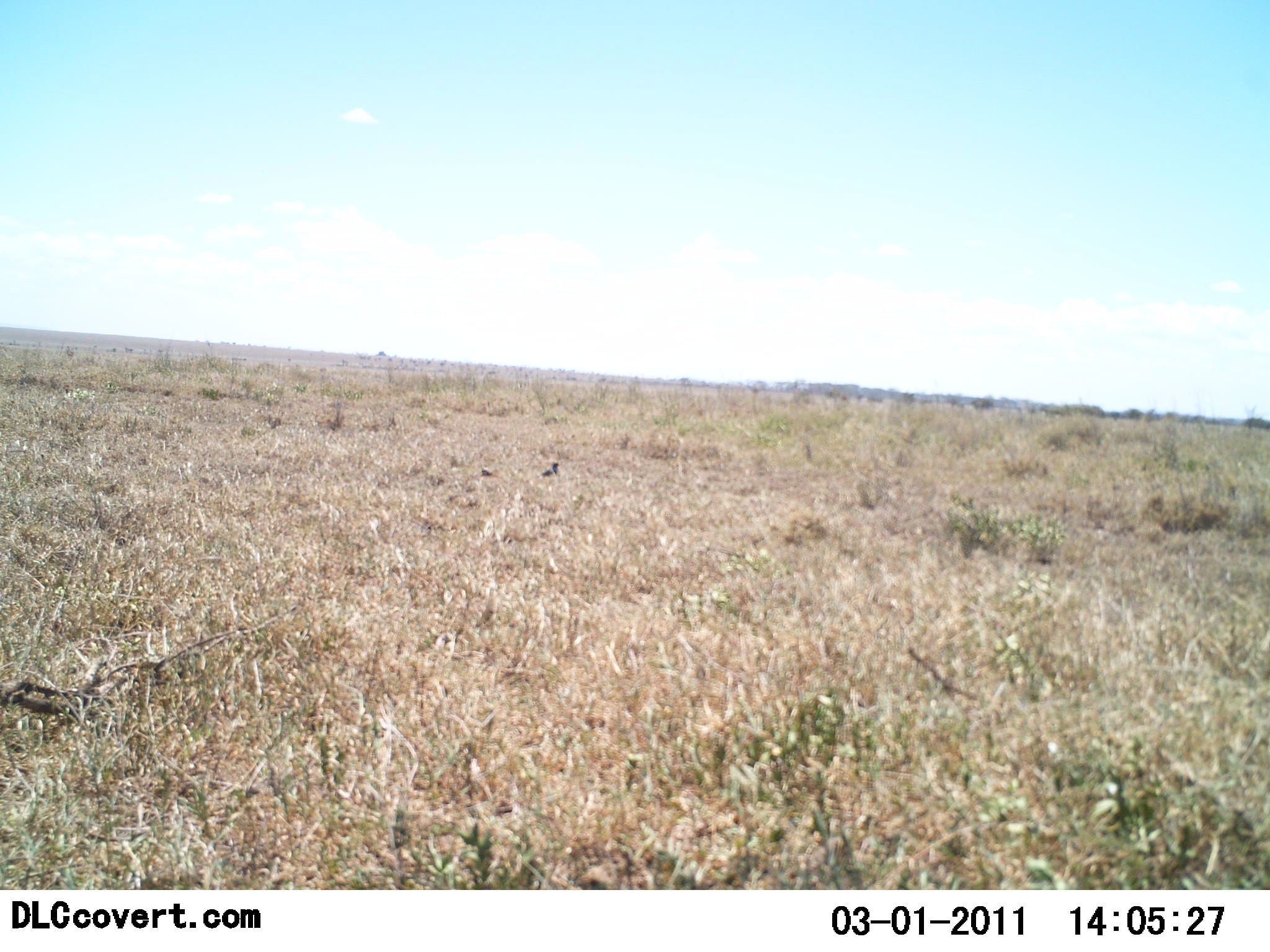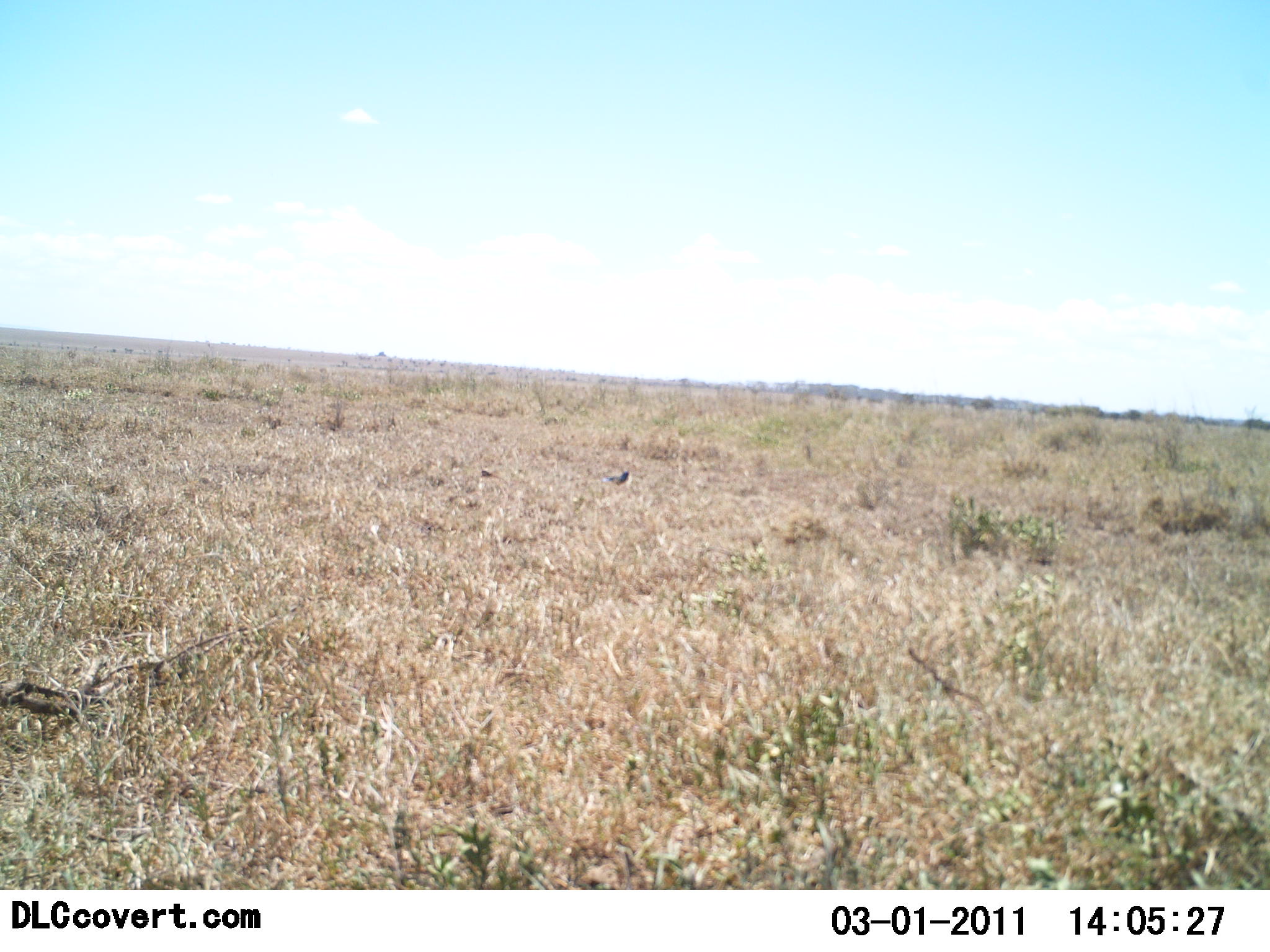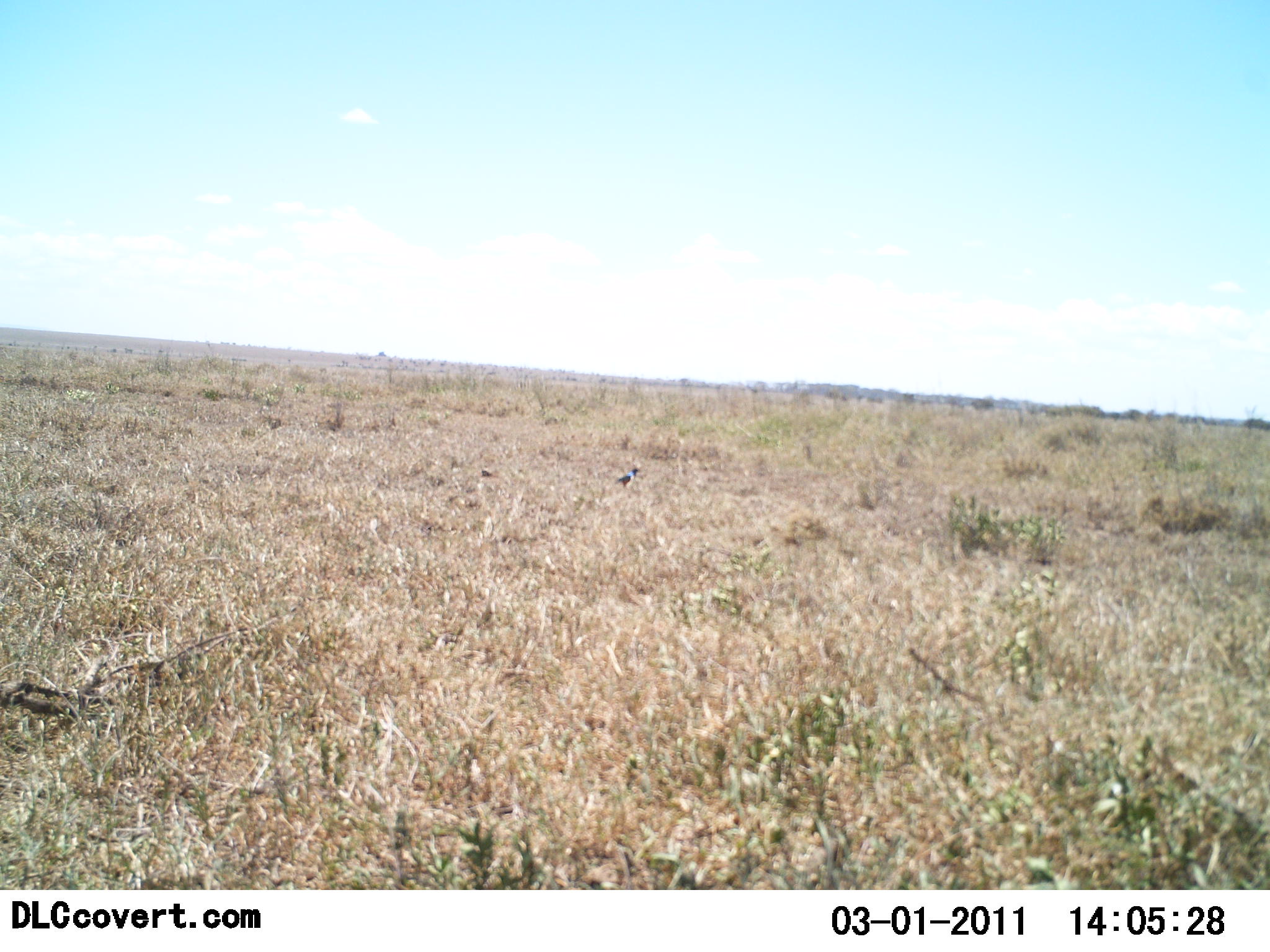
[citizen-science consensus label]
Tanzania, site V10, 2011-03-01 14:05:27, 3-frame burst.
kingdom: Animalia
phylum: Chordata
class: Aves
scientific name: Aves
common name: bird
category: otherbird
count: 1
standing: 10%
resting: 10%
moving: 80%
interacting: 0%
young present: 0%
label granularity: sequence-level